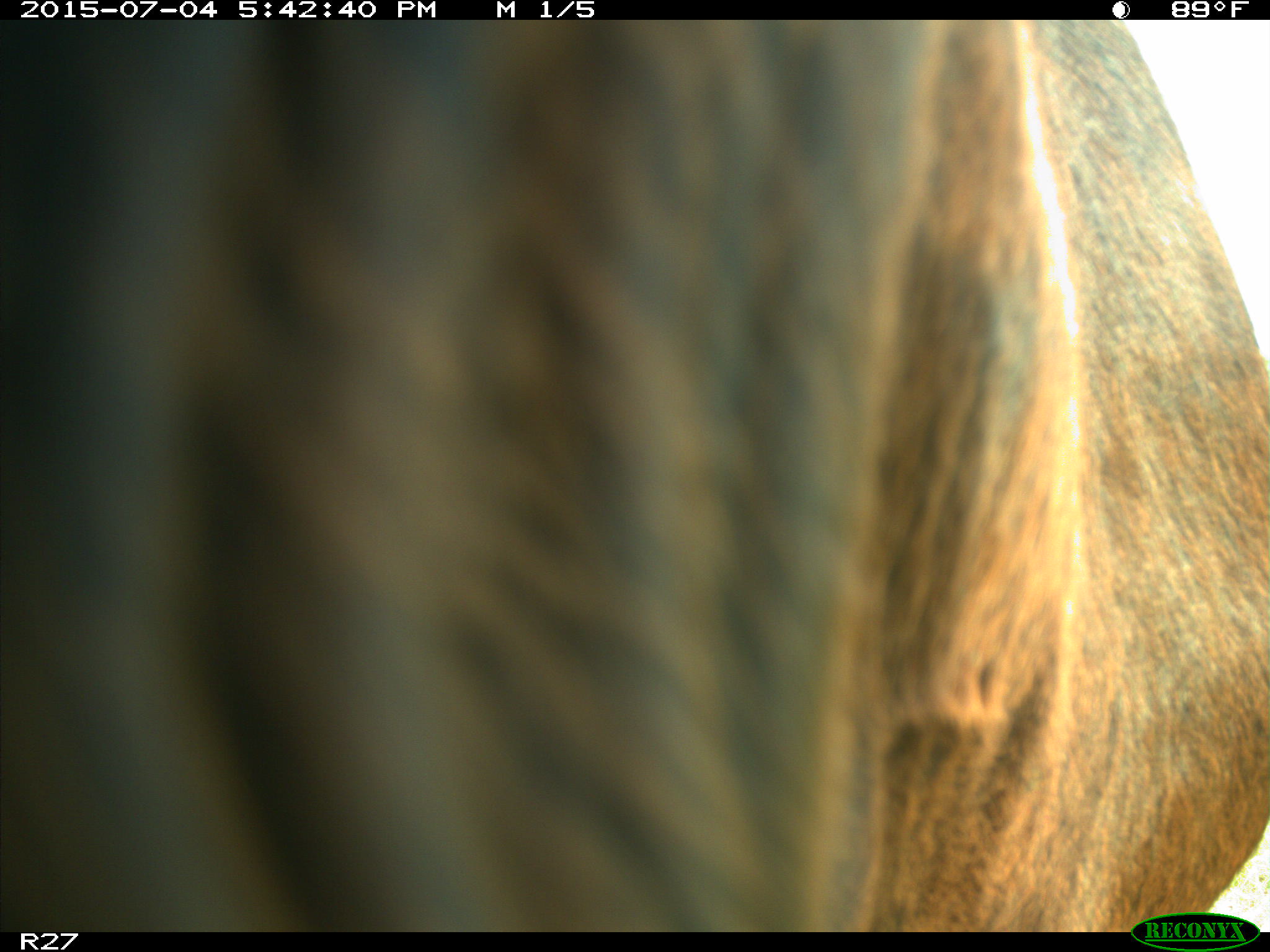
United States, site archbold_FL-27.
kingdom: Animalia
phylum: Chordata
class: Mammalia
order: Artiodactyla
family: Bovidae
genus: Bos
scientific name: Bos taurus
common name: domestic cow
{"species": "Bos taurus (domestic cow)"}